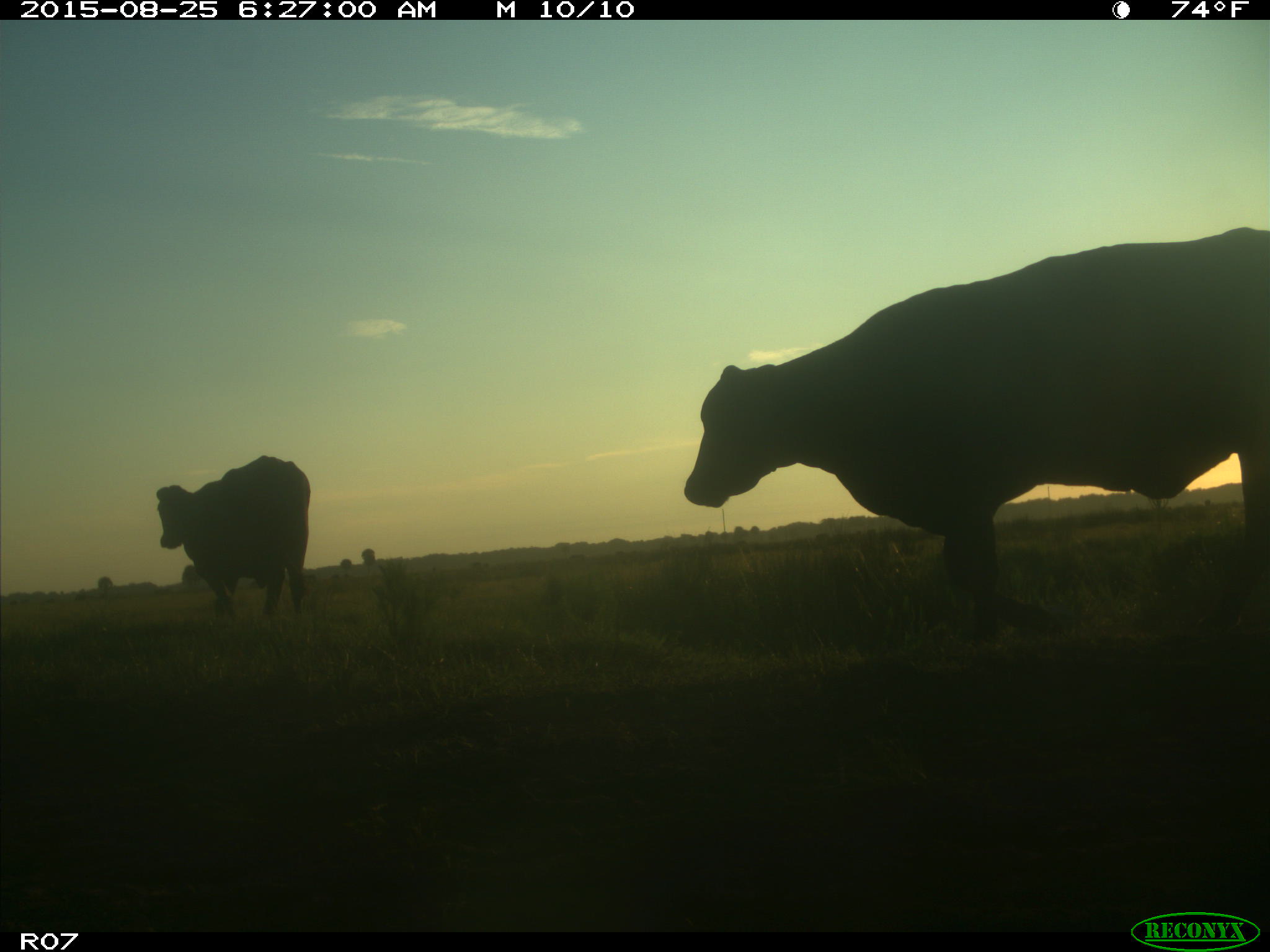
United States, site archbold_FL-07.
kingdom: Animalia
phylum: Chordata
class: Mammalia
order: Artiodactyla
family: Bovidae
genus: Bos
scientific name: Bos taurus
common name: domestic cow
Bos taurus (domestic cow).